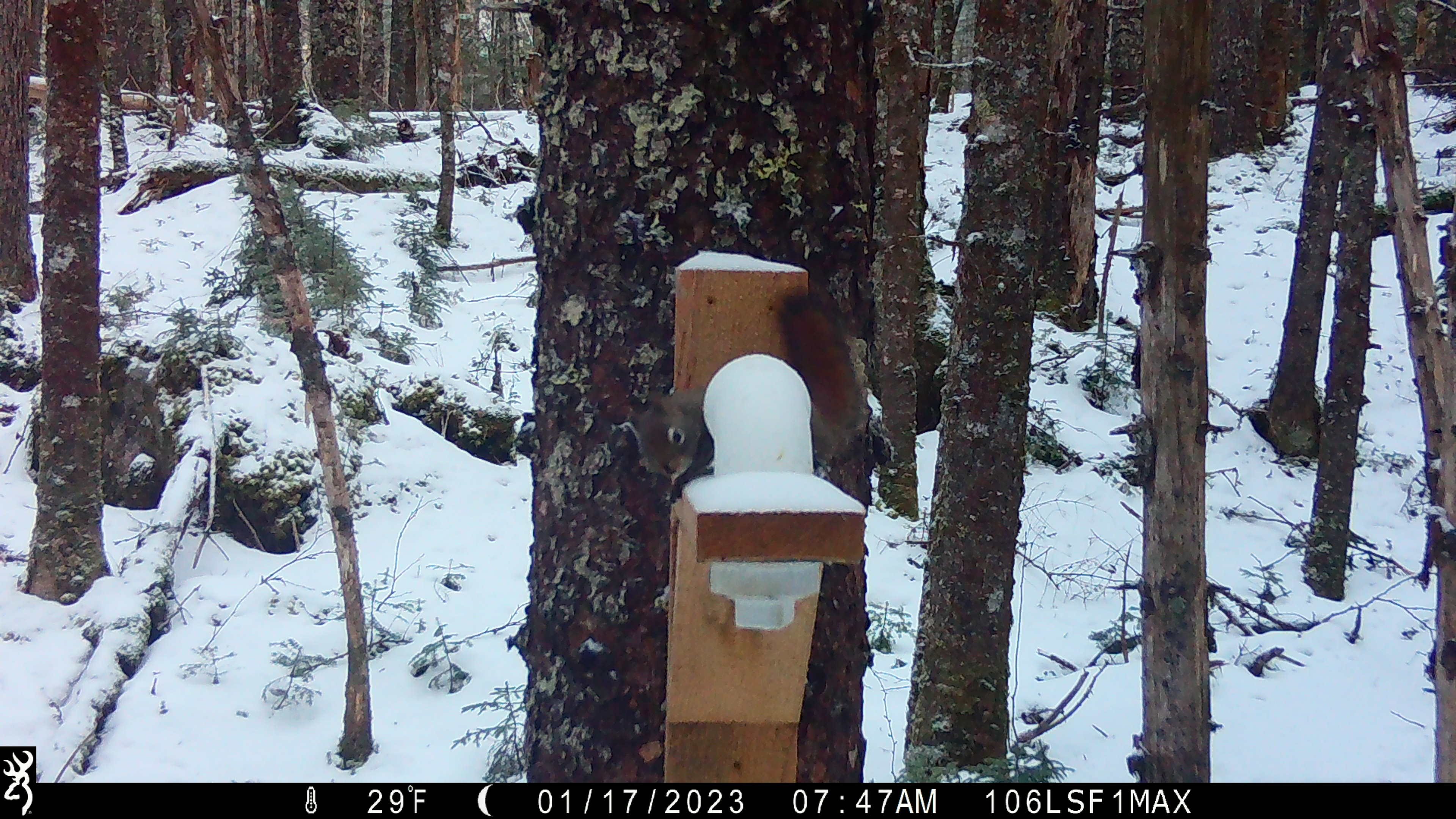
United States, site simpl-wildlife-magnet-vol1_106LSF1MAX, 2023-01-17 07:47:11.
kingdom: Animalia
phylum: Chordata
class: Mammalia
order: Rodentia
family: Sciuridae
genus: Tamiasciurus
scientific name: Tamiasciurus hudsonicus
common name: red squirrel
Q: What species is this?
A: Red squirrel (Tamiasciurus hudsonicus).